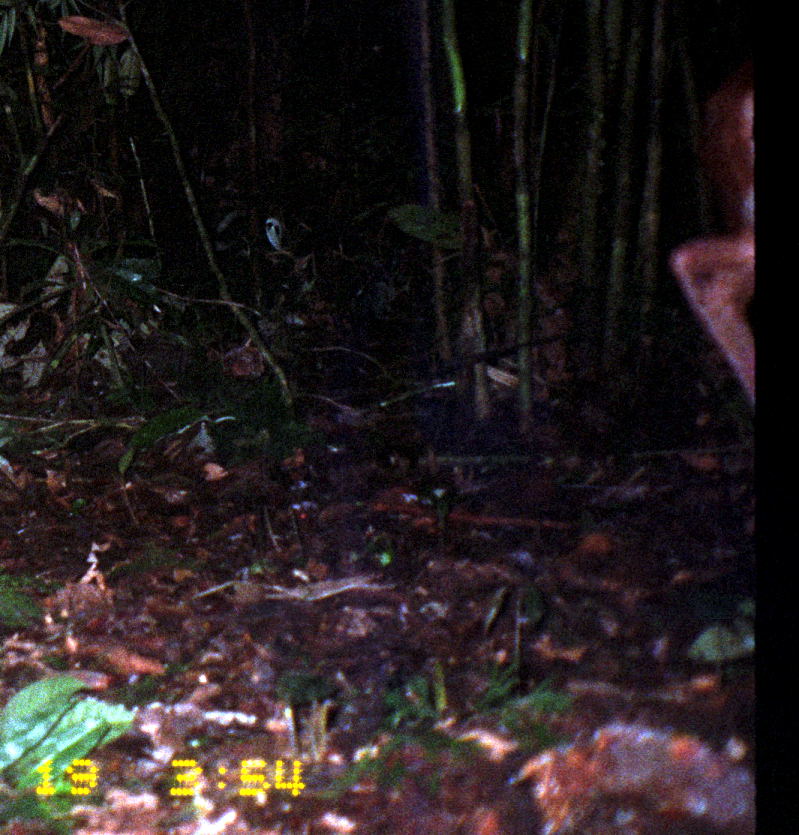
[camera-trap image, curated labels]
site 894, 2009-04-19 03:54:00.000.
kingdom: Animalia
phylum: Chordata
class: Mammalia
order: Artiodactyla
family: Cervidae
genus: Mazama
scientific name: Mazama americana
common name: red brocket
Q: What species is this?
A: Mazama americana (red brocket).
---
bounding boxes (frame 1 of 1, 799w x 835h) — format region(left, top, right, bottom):
mazama americana: region(668, 65, 755, 410)